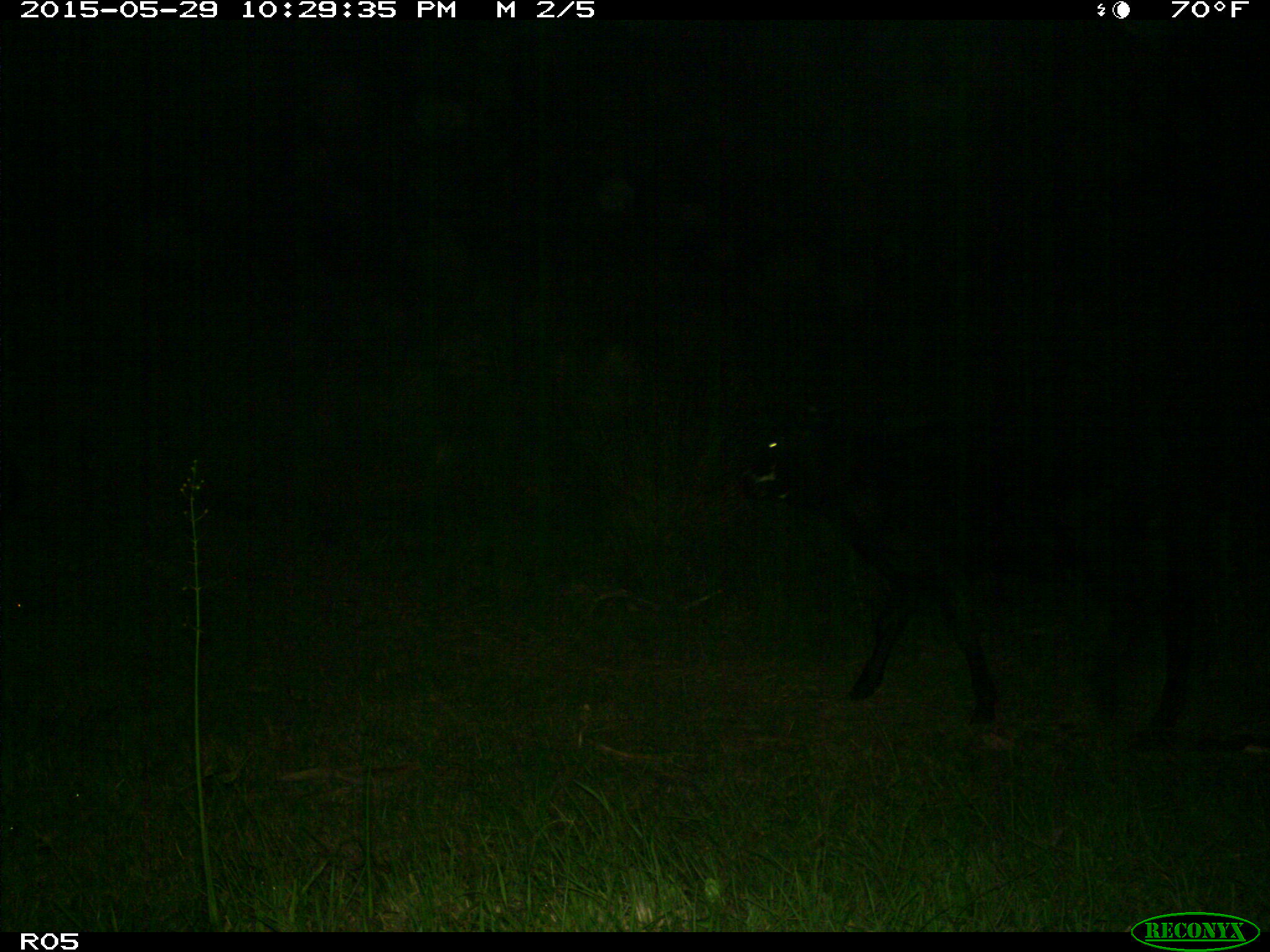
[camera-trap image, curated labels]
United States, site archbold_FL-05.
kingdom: Animalia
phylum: Chordata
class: Mammalia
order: Artiodactyla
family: Bovidae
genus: Bos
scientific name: Bos taurus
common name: domestic cow